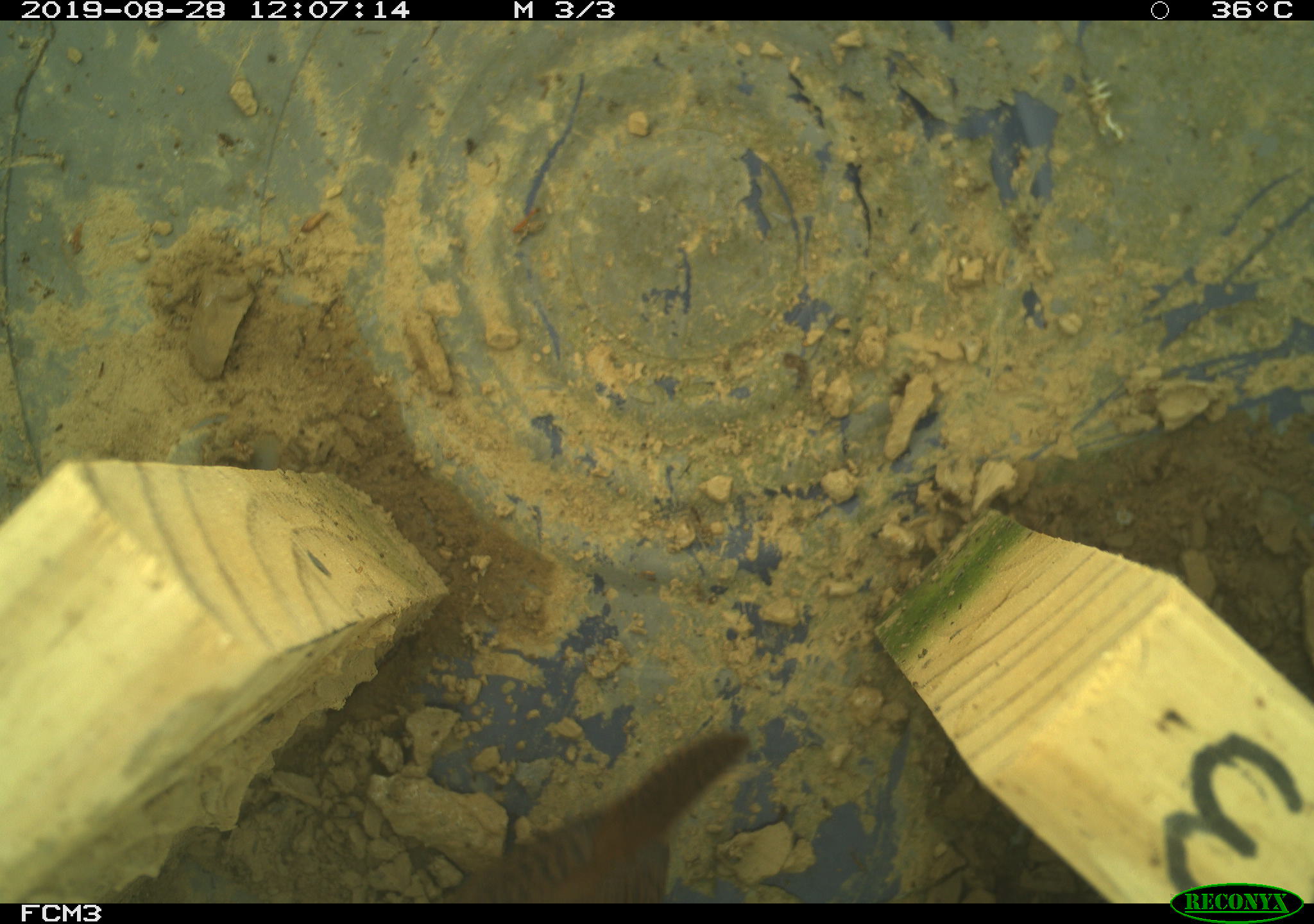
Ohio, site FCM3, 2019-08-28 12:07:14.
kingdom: Animalia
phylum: Chordata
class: Aves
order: Passeriformes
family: Troglodytidae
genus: Troglodytes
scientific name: Troglodytes aedon aedon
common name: northern house wren